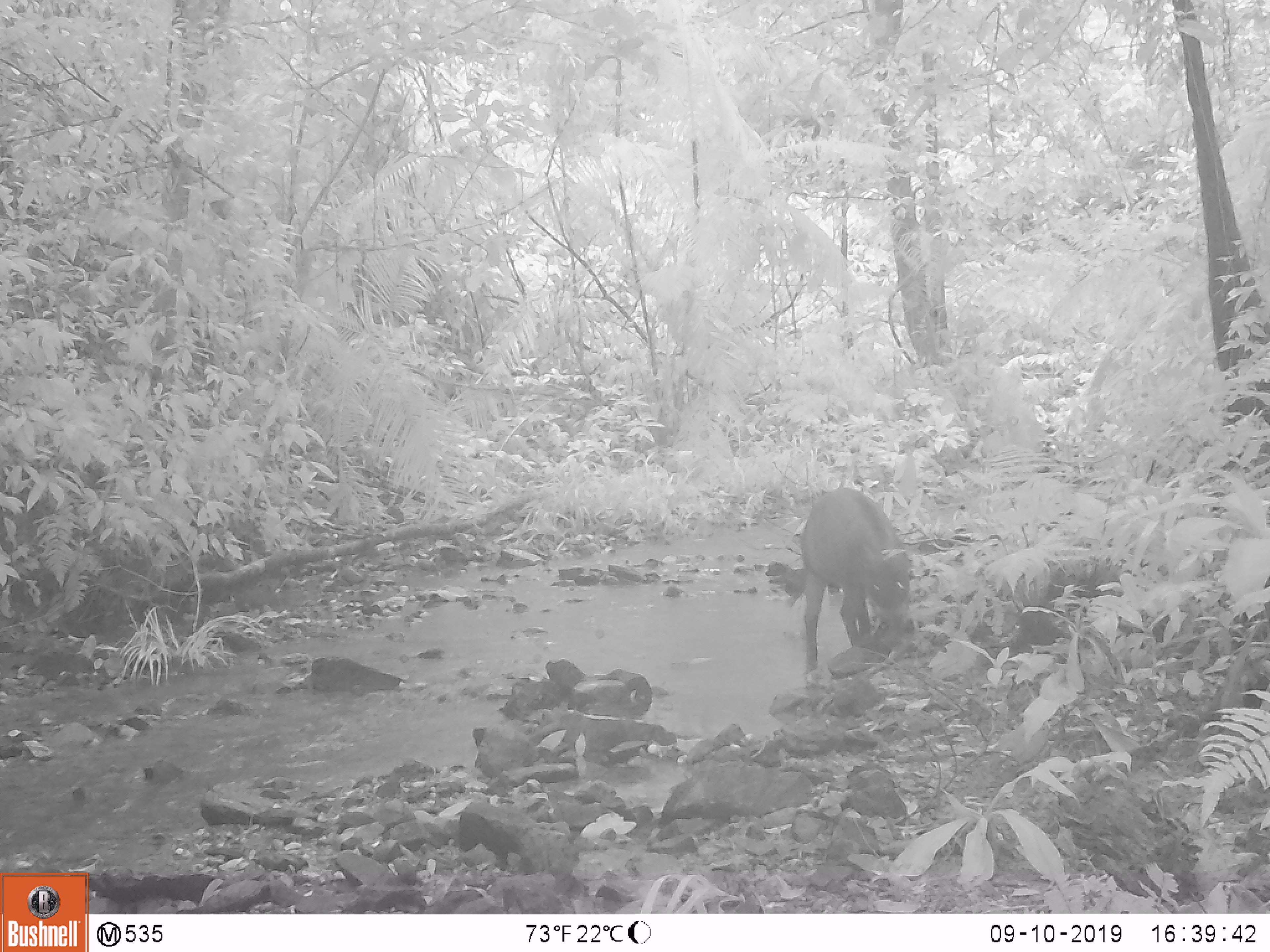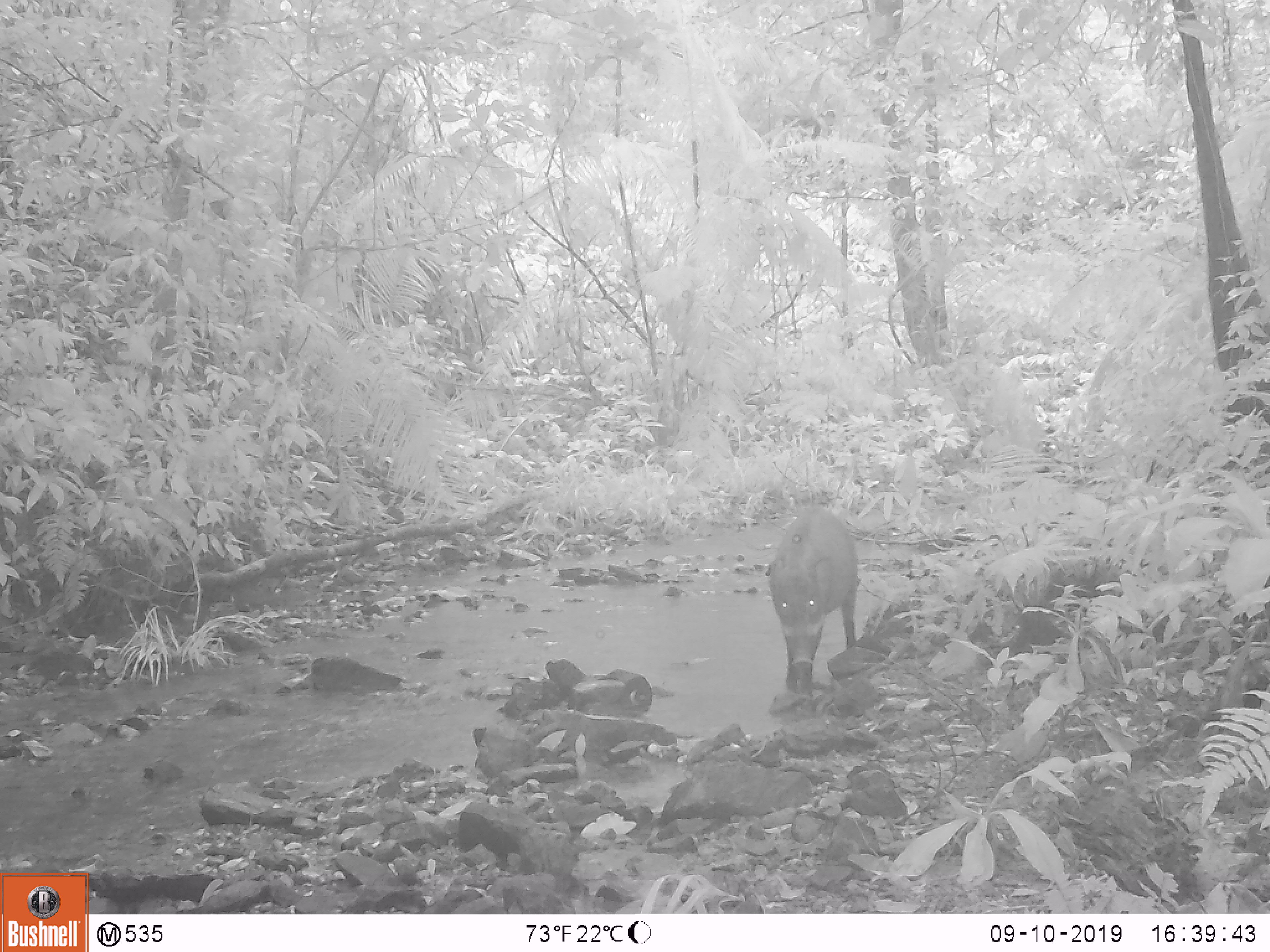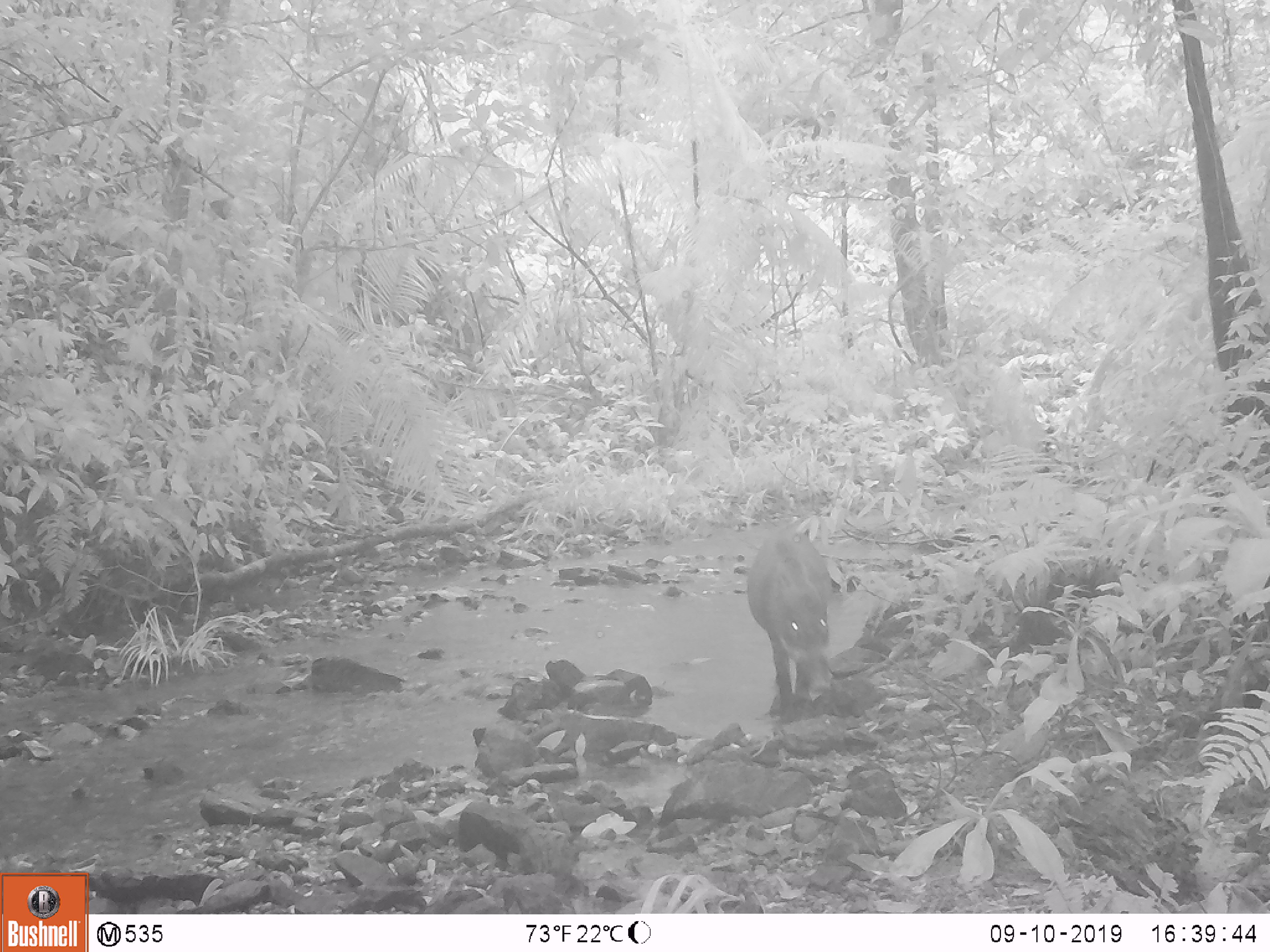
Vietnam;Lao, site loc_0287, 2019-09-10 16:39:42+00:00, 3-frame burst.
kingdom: Animalia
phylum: Chordata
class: Mammalia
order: Artiodactyla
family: Suidae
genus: Sus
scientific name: Sus scrofa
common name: eurasian wild pig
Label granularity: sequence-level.